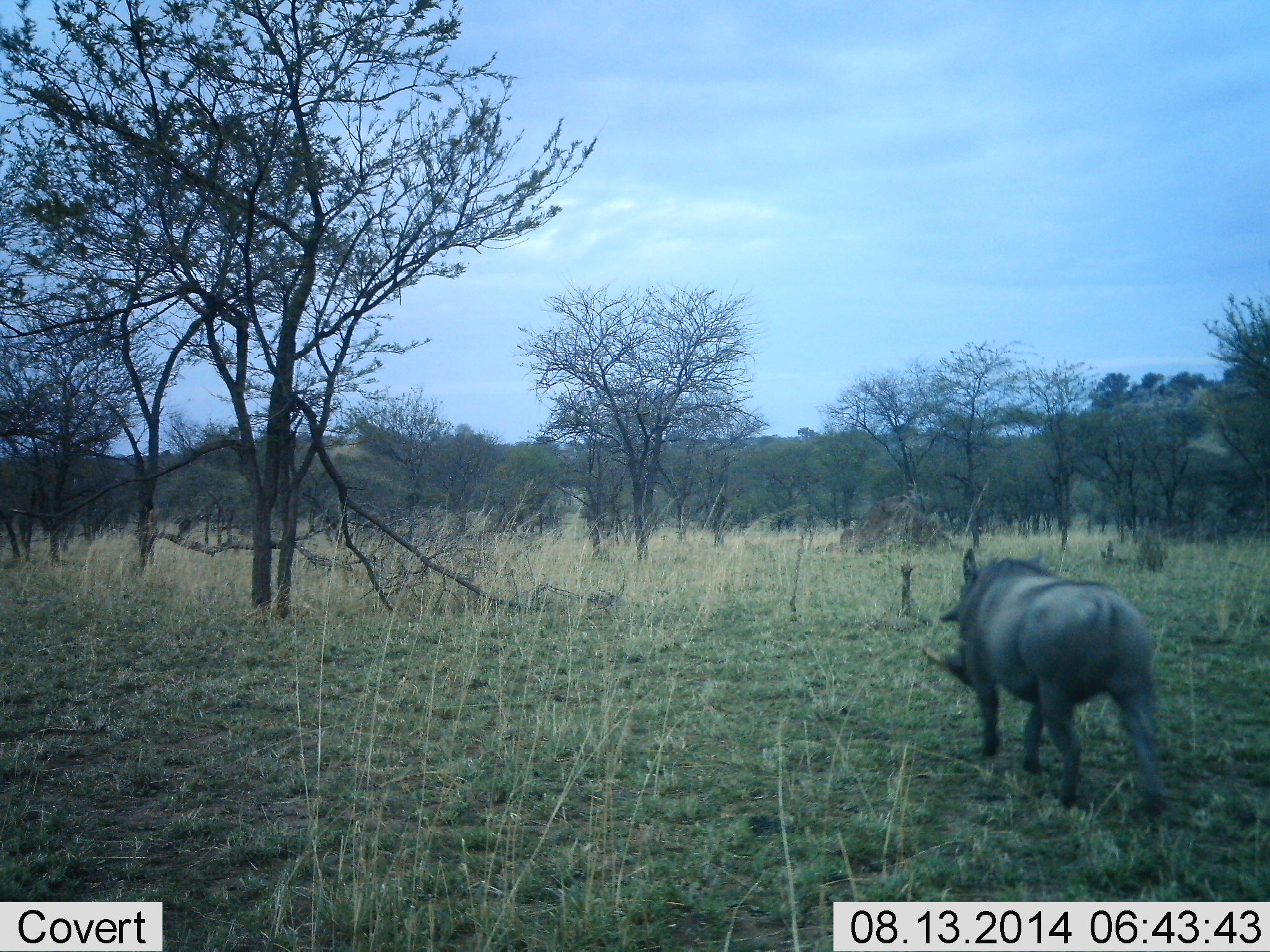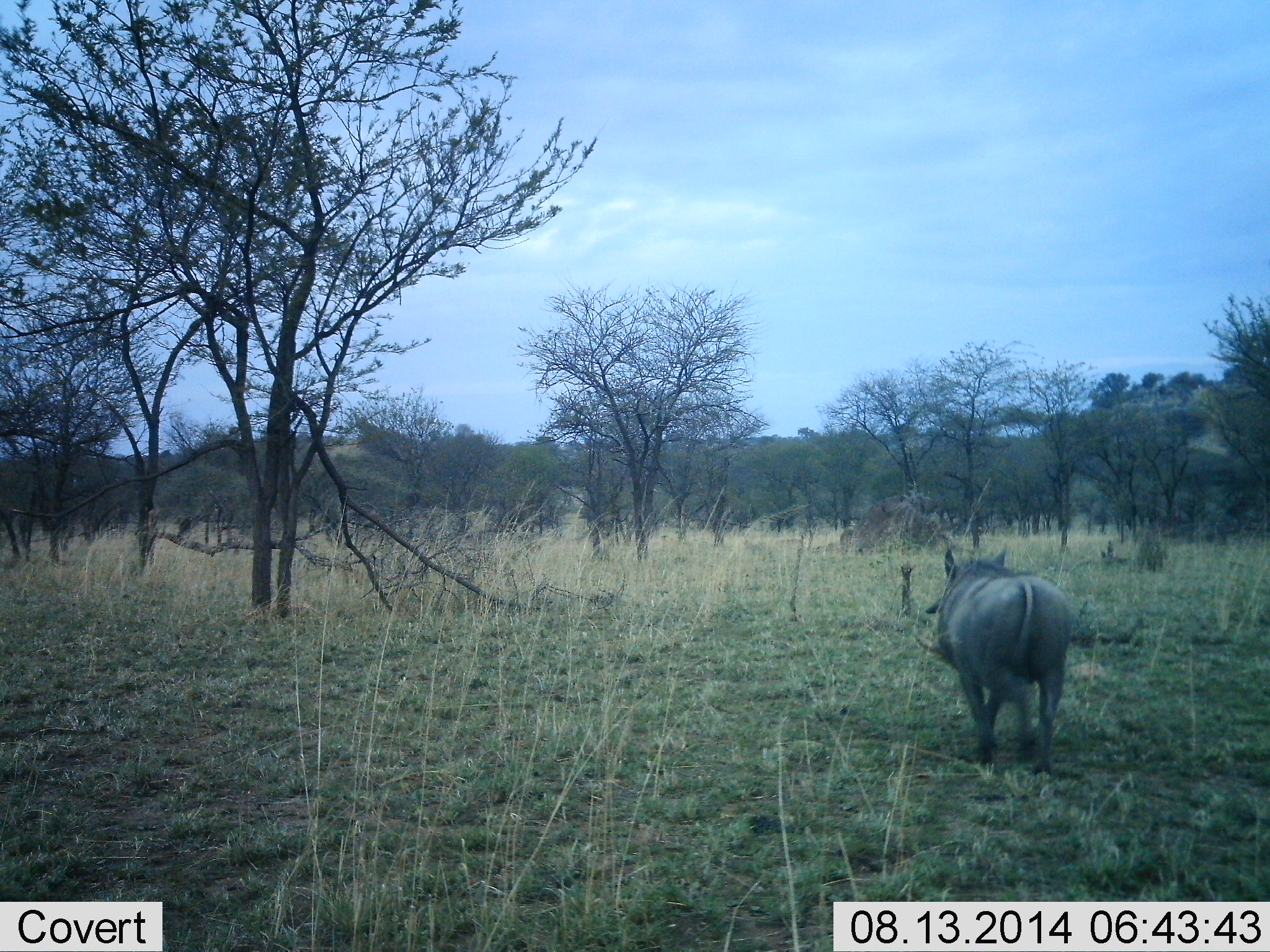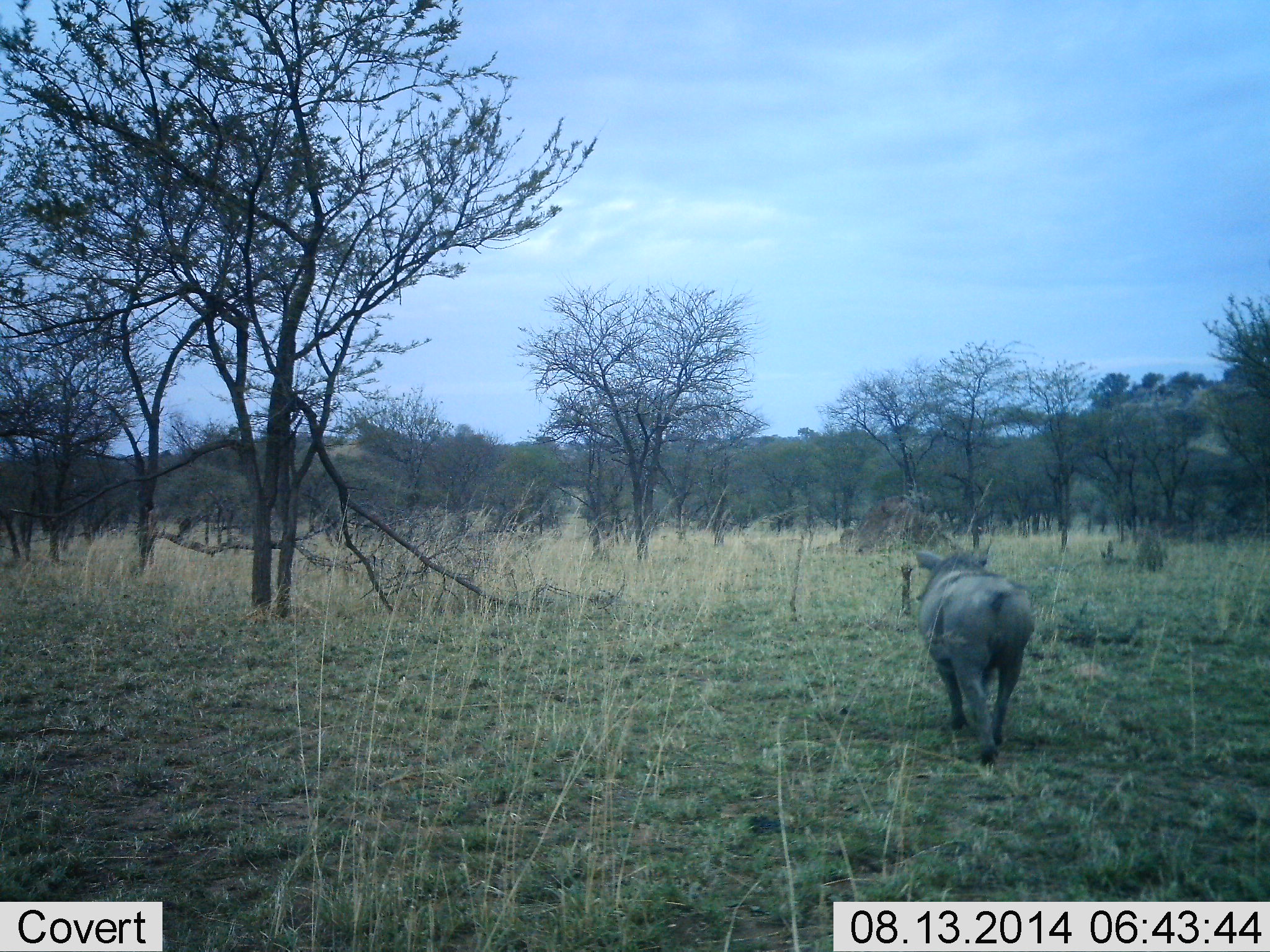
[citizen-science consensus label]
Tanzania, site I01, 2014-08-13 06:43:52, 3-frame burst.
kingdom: Animalia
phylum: Chordata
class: Mammalia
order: Artiodactyla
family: Suidae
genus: Phacochoerus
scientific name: Phacochoerus africanus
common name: warthog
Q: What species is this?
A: Warthog (Phacochoerus africanus).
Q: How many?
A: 1.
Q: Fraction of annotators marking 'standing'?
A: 0%.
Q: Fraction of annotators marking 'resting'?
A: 0%.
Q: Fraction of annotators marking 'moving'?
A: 100%.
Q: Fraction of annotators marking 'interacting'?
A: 0%.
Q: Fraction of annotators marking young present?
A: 0%.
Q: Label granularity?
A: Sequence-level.